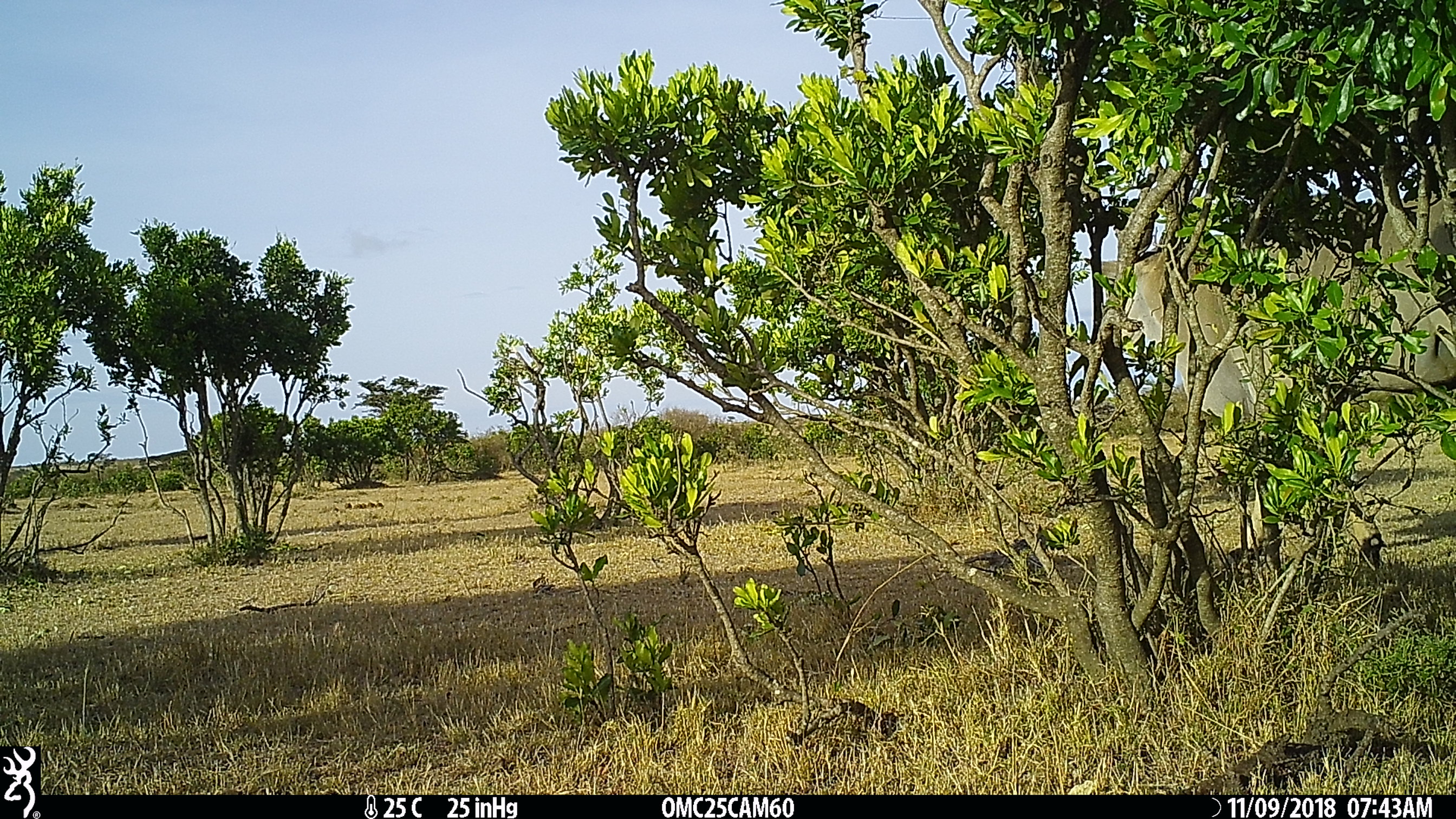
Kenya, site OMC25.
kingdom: Animalia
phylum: Chordata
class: Mammalia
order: Artiodactyla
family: Bovidae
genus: Tragelaphus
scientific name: Tragelaphus oryx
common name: eland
Eland (Tragelaphus oryx).